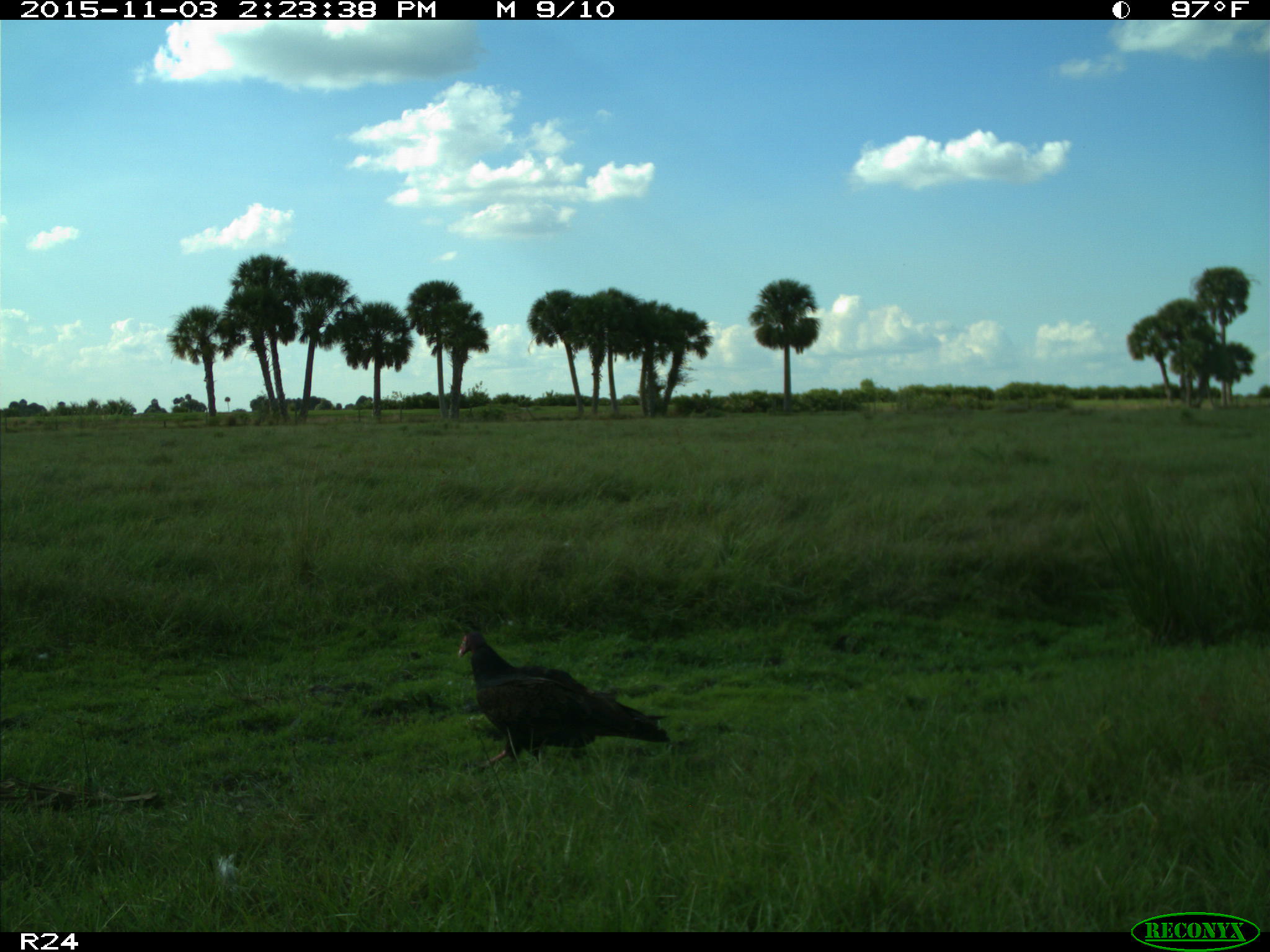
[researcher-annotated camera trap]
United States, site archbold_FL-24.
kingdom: Animalia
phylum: Chordata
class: Aves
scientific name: Aves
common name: birds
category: unidentified bird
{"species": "unidentified bird (birds) (Aves)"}